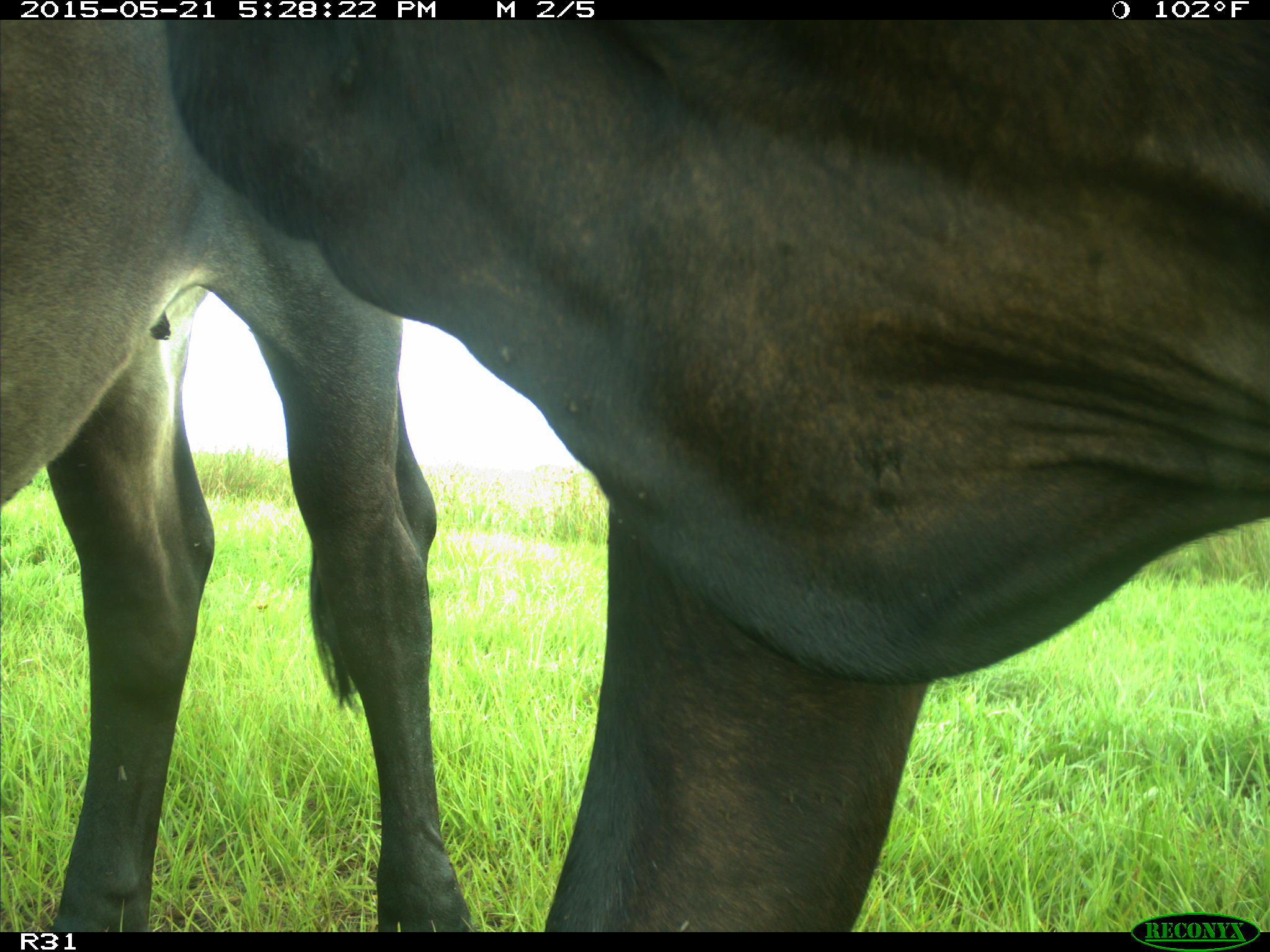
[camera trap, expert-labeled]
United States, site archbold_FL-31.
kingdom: Animalia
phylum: Chordata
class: Mammalia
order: Artiodactyla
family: Bovidae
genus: Bos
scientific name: Bos taurus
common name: domestic cow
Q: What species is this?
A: Bos taurus (domestic cow).